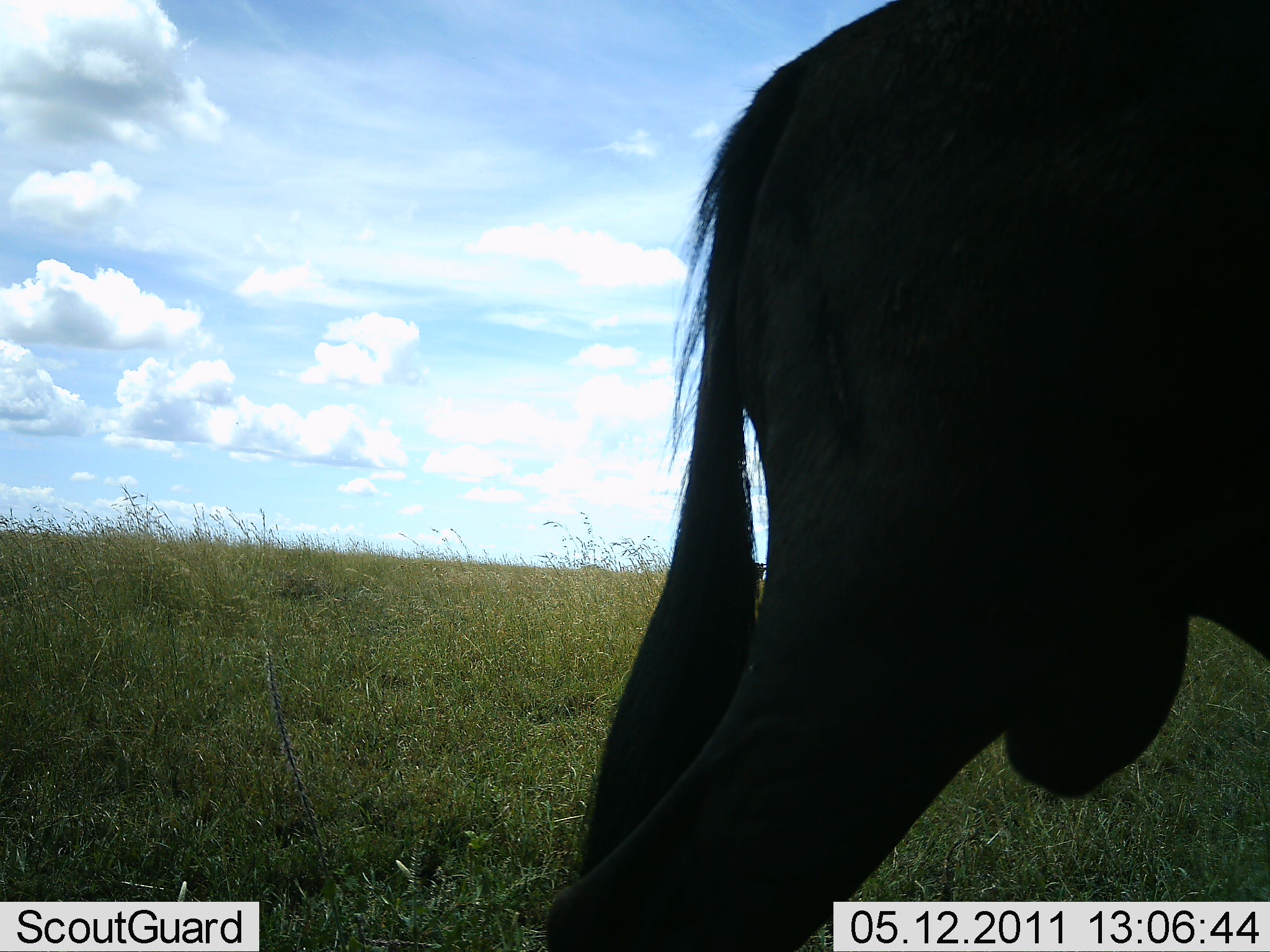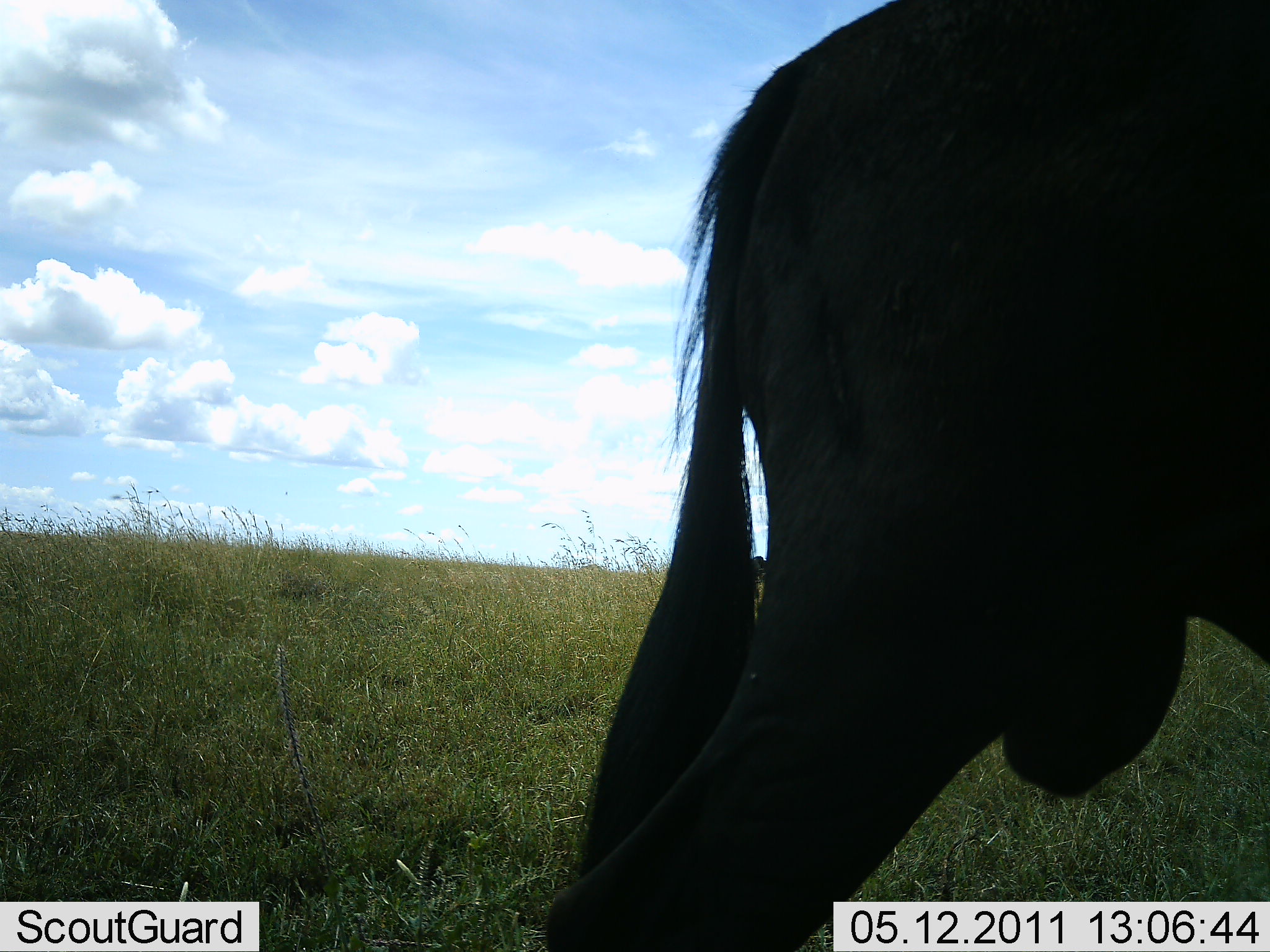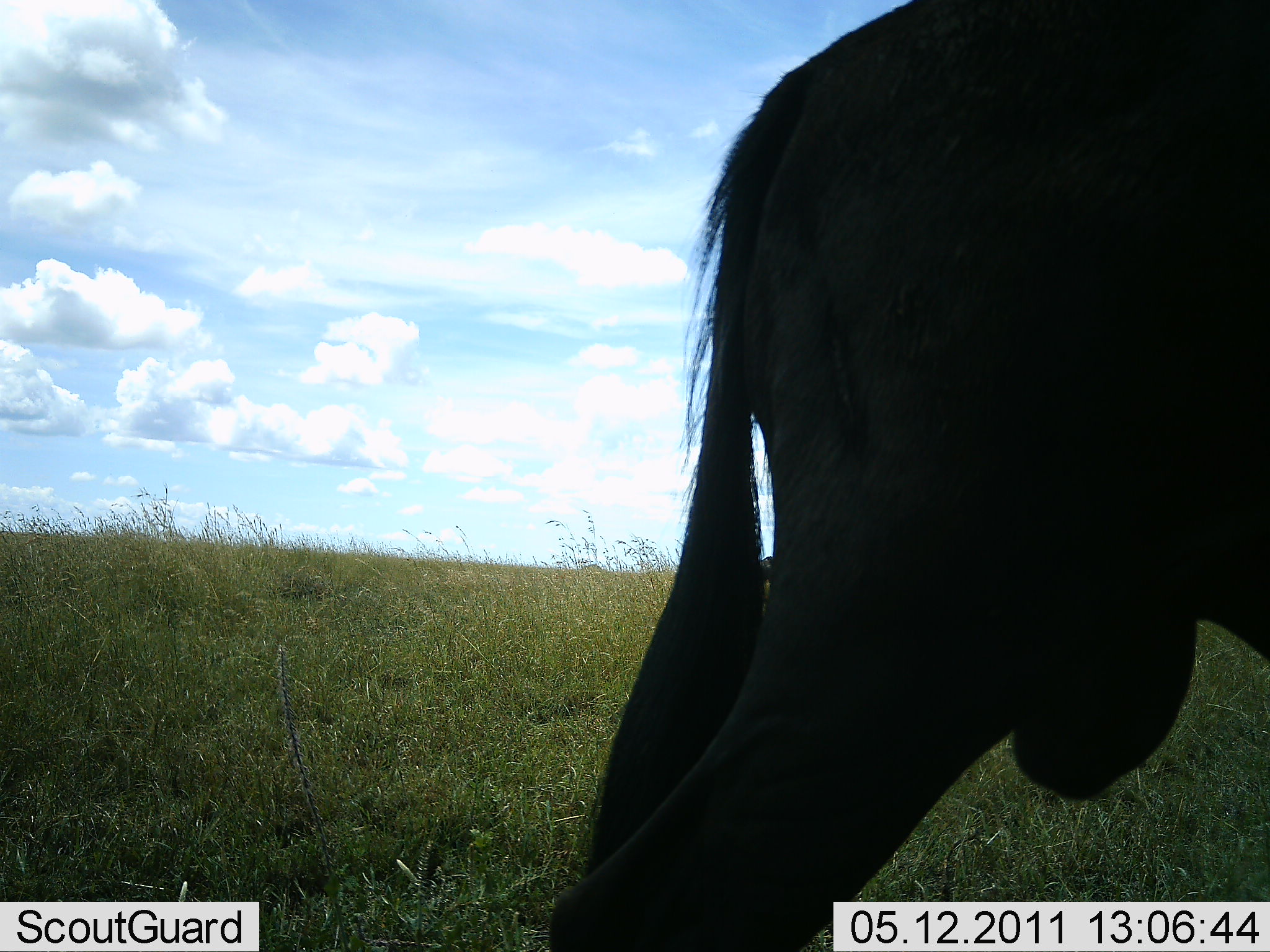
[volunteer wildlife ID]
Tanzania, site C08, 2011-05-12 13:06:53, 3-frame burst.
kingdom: Animalia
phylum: Chordata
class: Mammalia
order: Artiodactyla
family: Bovidae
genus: Connochaetes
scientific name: Connochaetes taurinus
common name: blue wildebeest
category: wildebeest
Wildebeest (blue wildebeest) (Connochaetes taurinus), count 1. Behavior (volunteer vote fractions): standing 100%, resting 0%, moving 0%, interacting 0%. Young present (vote fraction): 0%. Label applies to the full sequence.